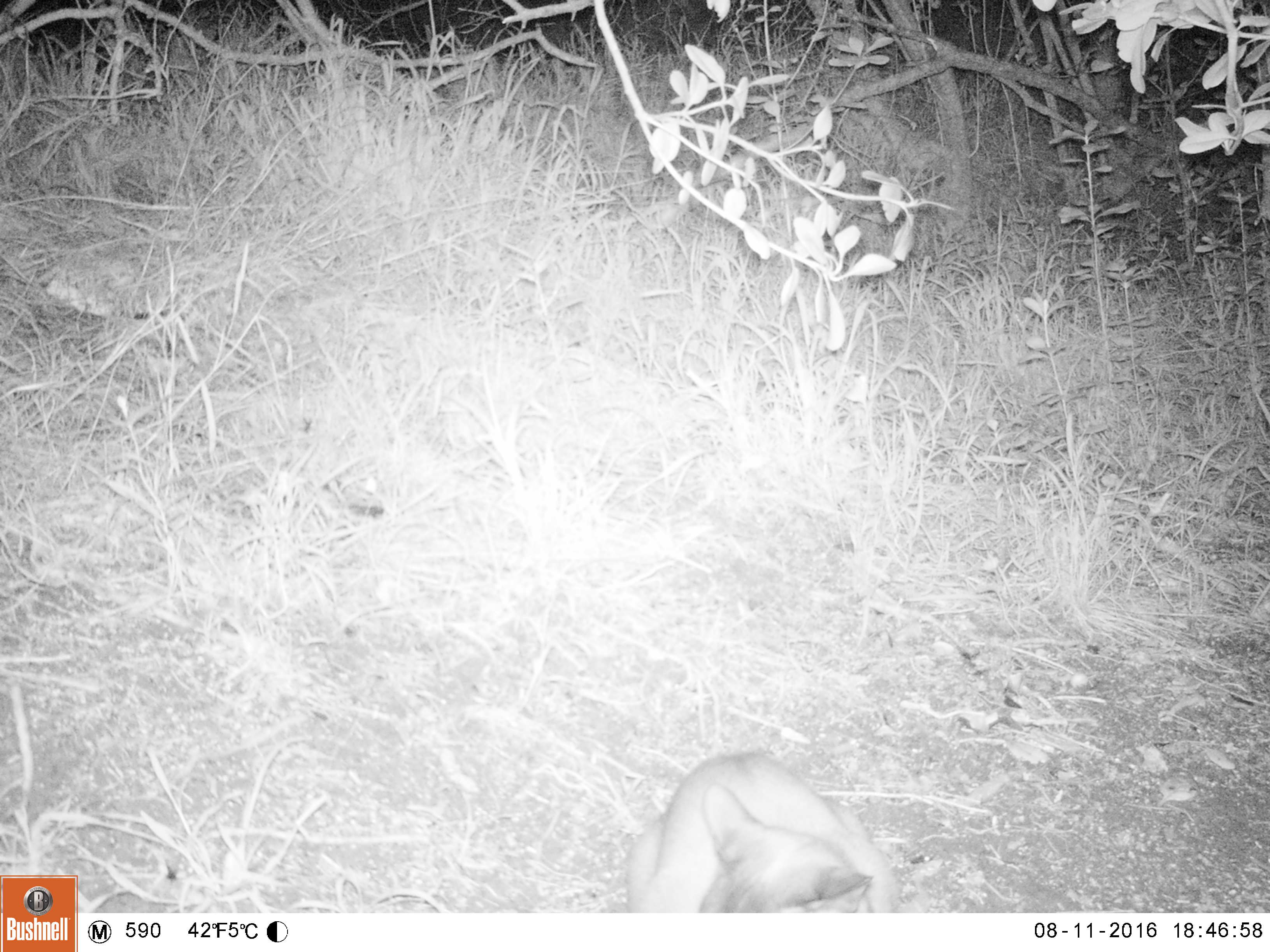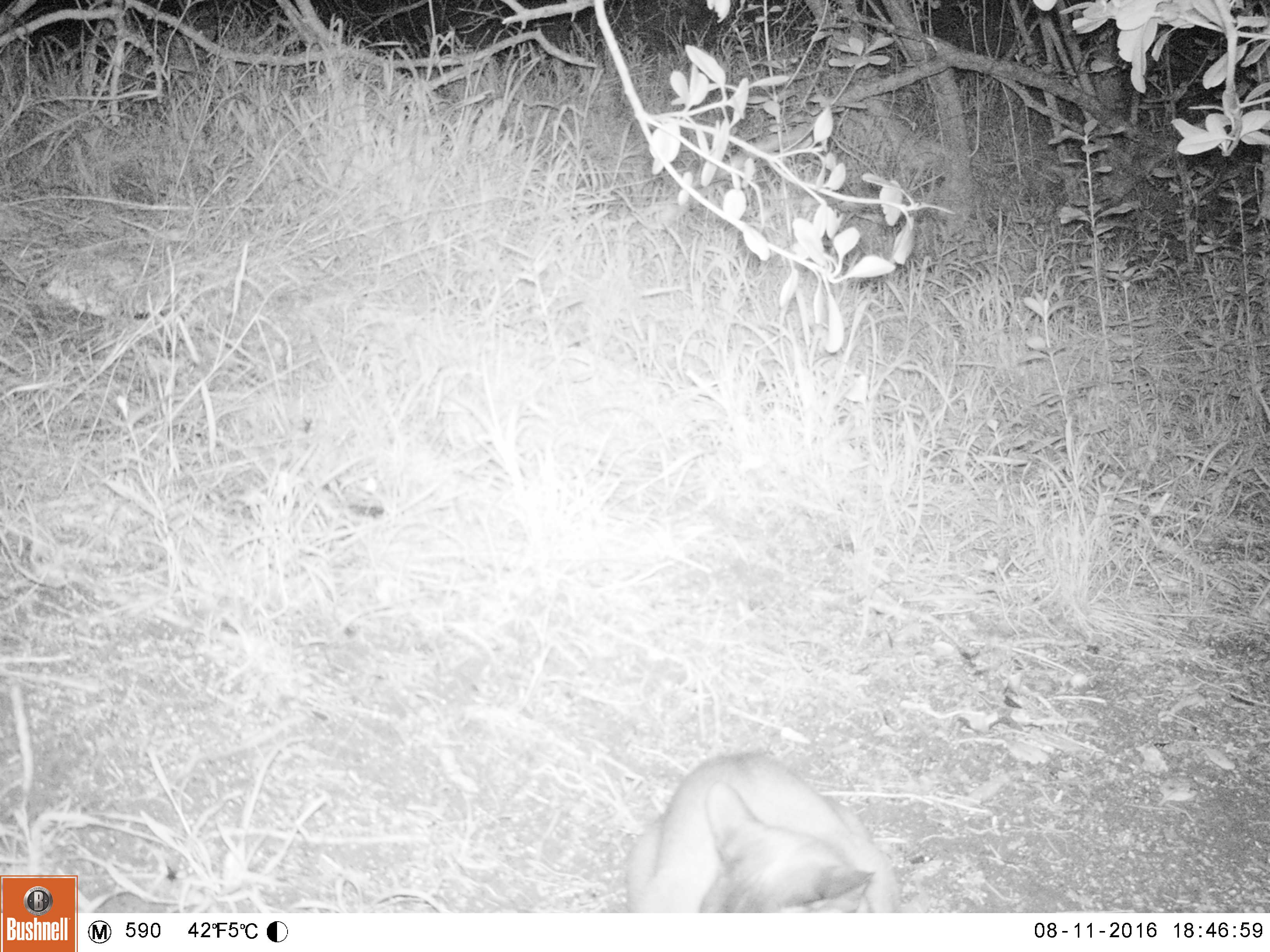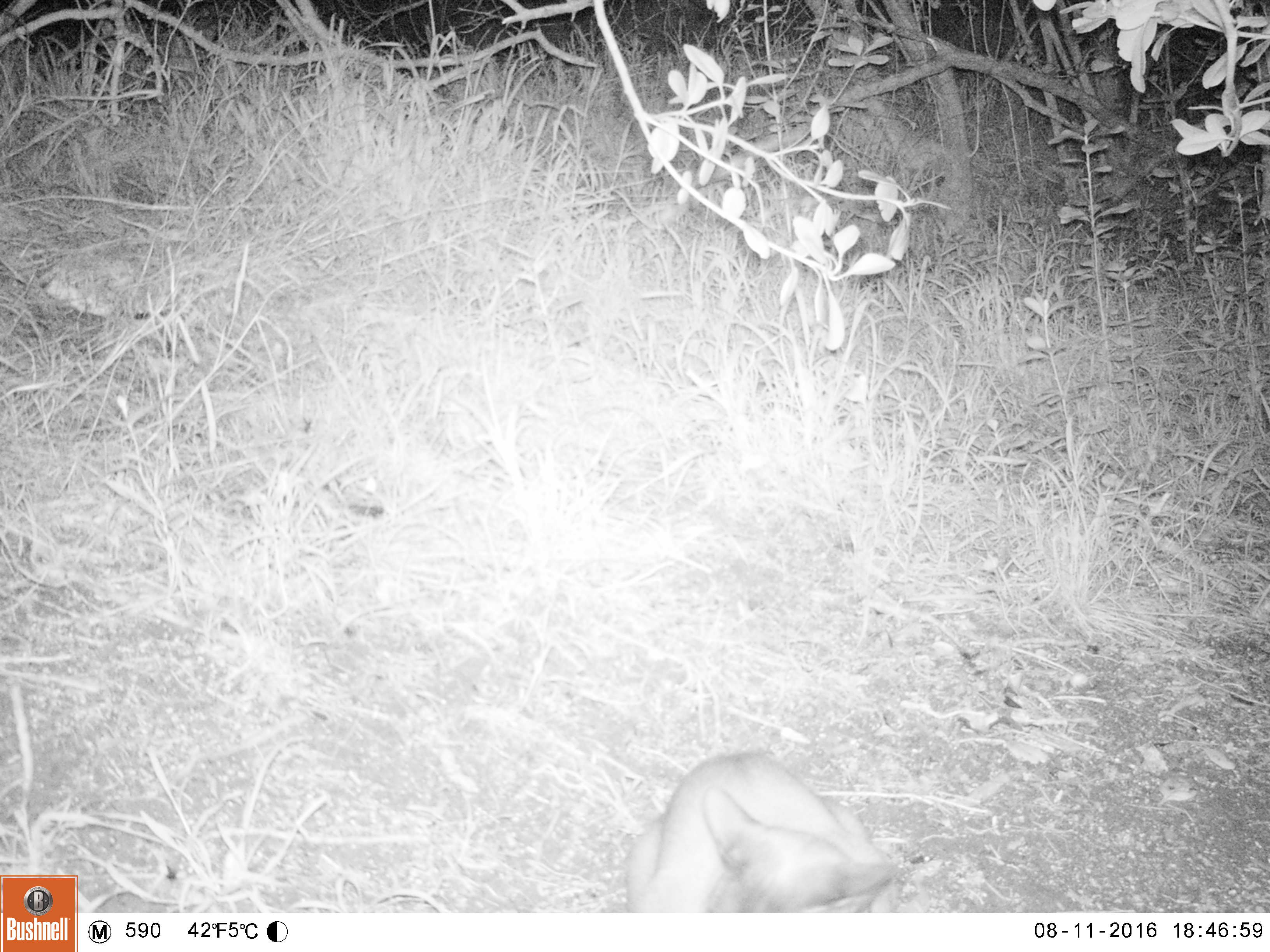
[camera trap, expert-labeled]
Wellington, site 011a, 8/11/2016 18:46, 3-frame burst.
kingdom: Animalia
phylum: Chordata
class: Mammalia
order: Carnivora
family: Felidae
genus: Felis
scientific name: Felis catus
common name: cat